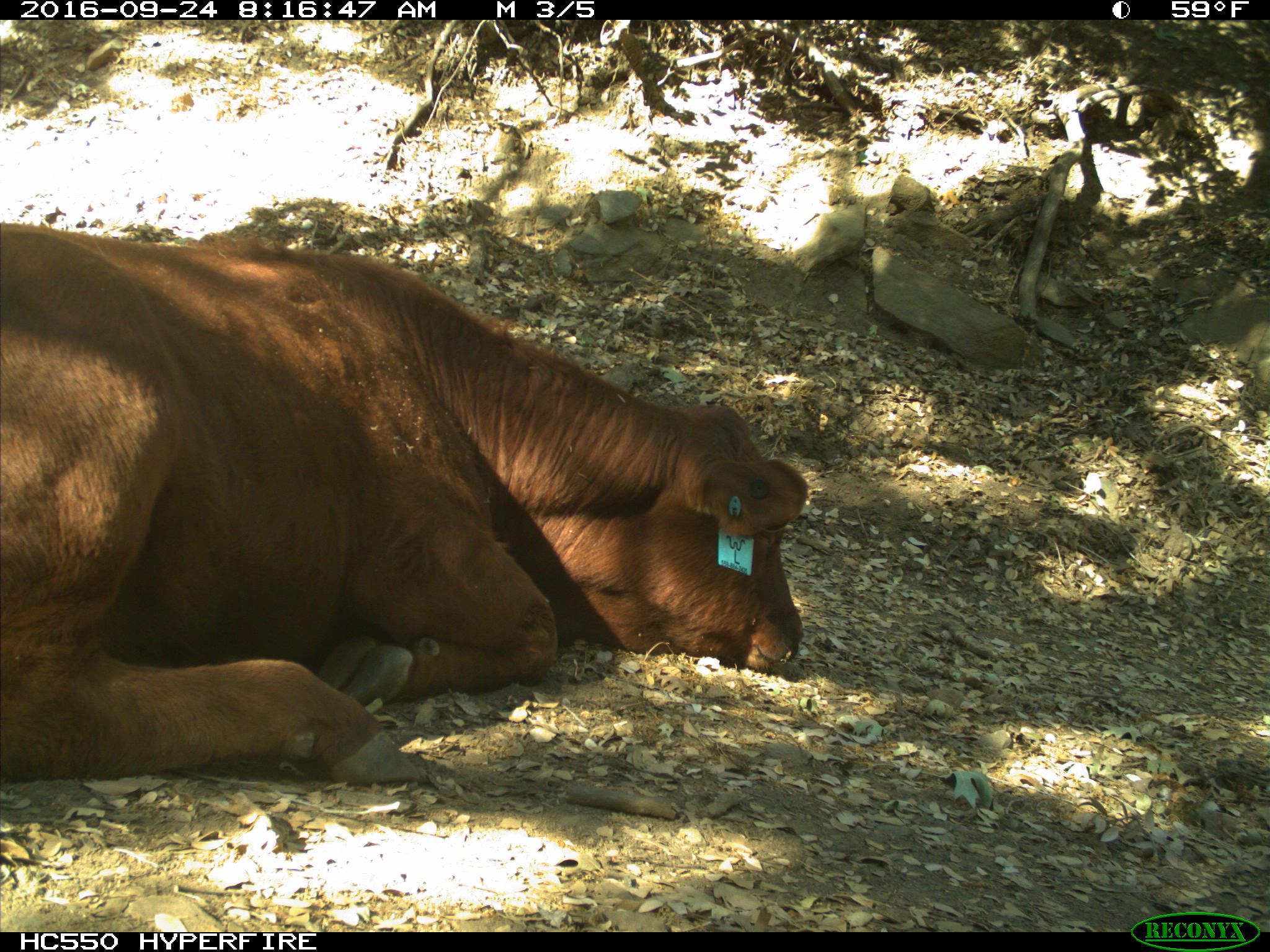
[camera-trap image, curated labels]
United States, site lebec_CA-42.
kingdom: Animalia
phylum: Chordata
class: Mammalia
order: Artiodactyla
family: Bovidae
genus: Bos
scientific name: Bos taurus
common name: domestic cow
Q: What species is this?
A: Bos taurus (domestic cow).